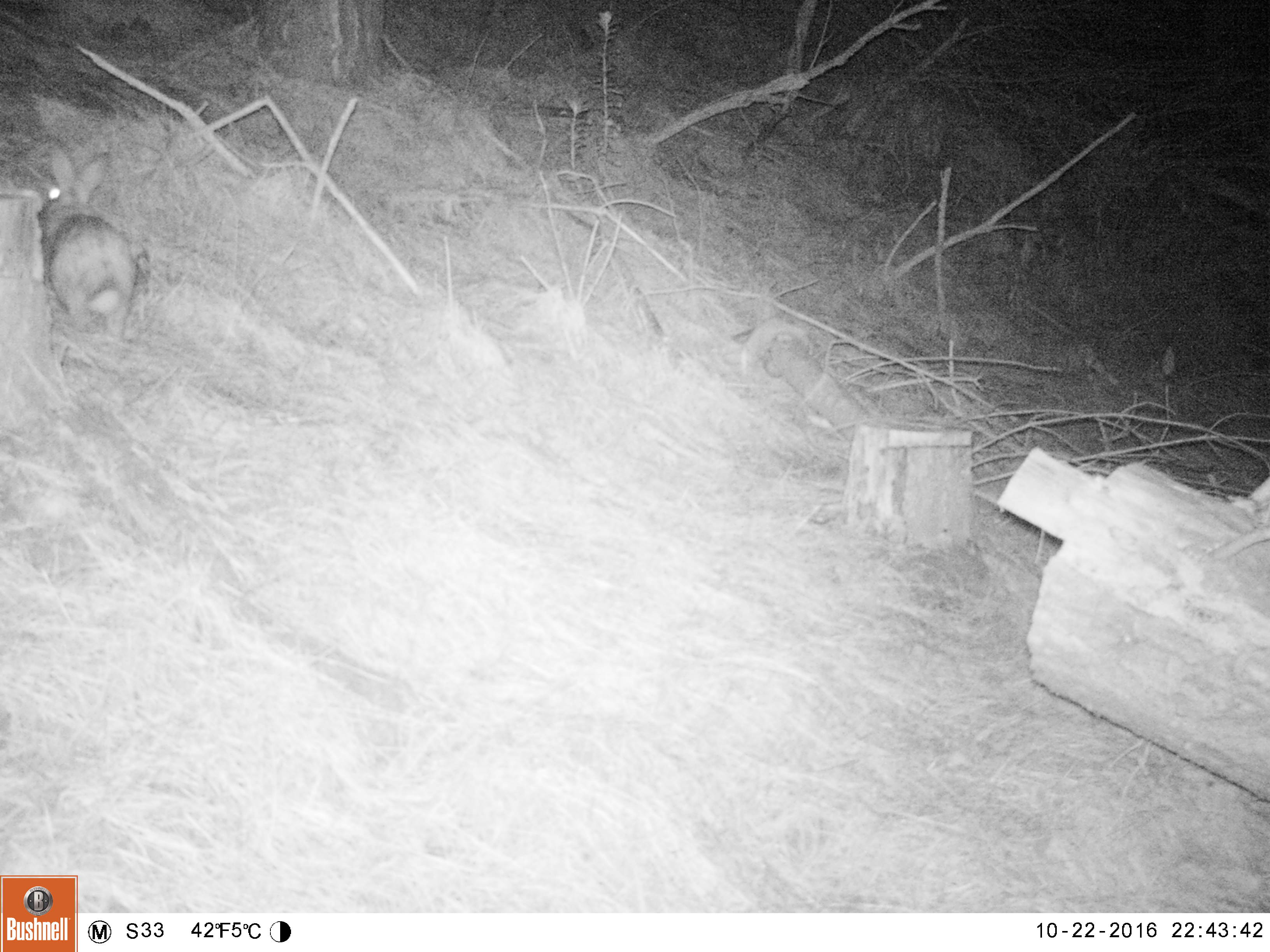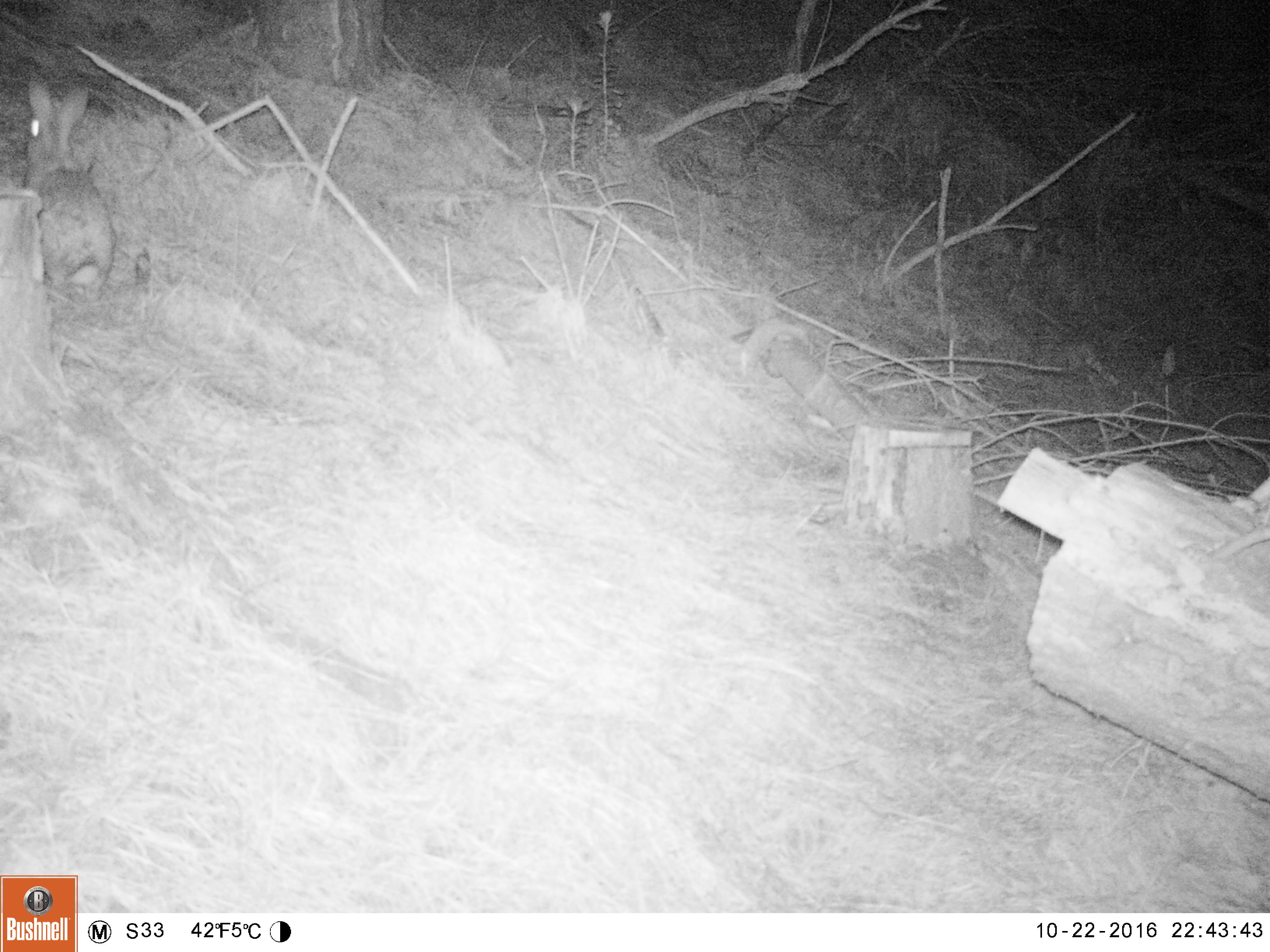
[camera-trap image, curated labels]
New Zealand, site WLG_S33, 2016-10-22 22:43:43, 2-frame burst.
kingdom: Animalia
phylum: Chordata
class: Mammalia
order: Lagomorpha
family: Leporidae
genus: Oryctolagus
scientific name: Oryctolagus cuniculus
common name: european rabbit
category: rabbit